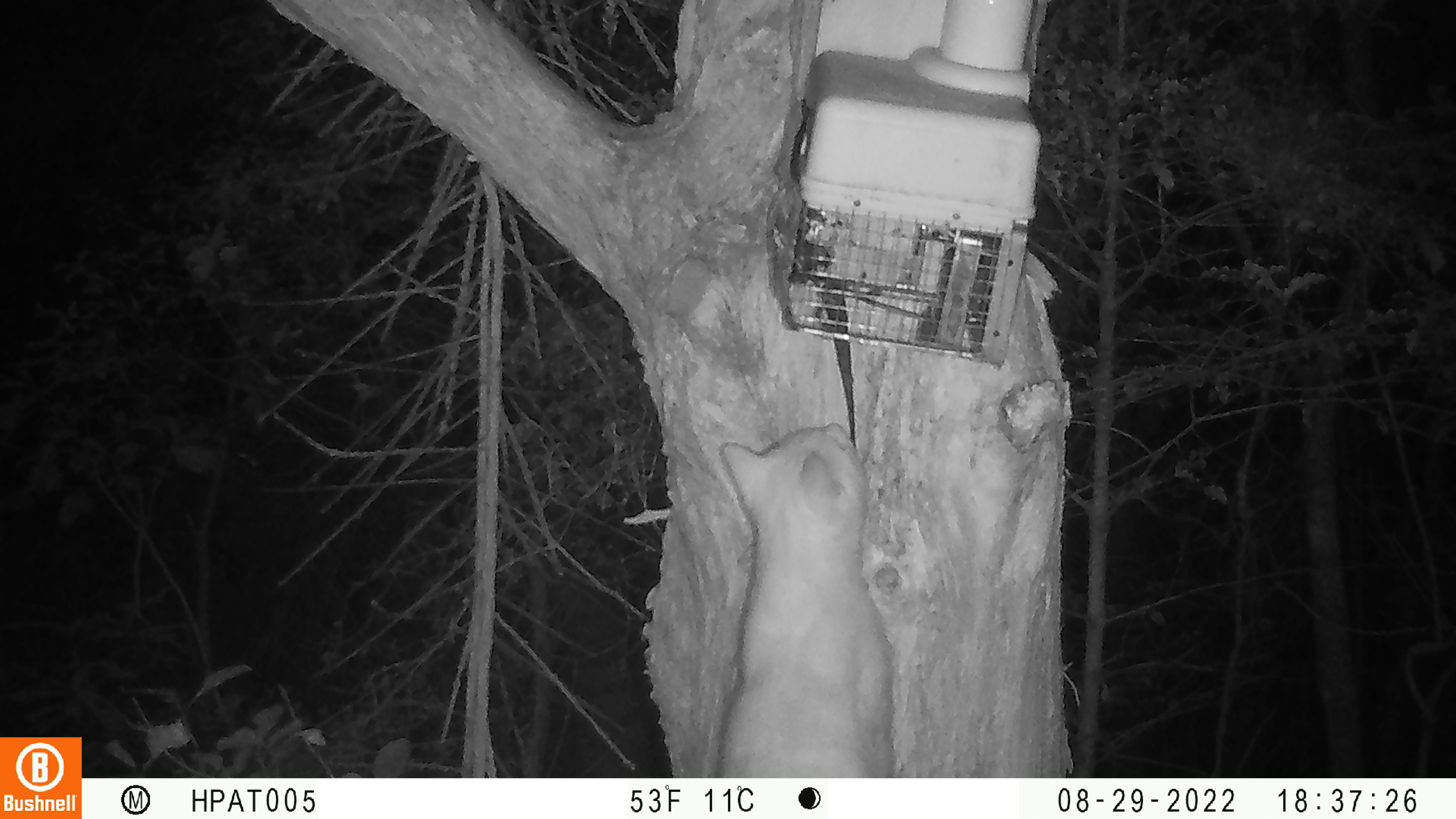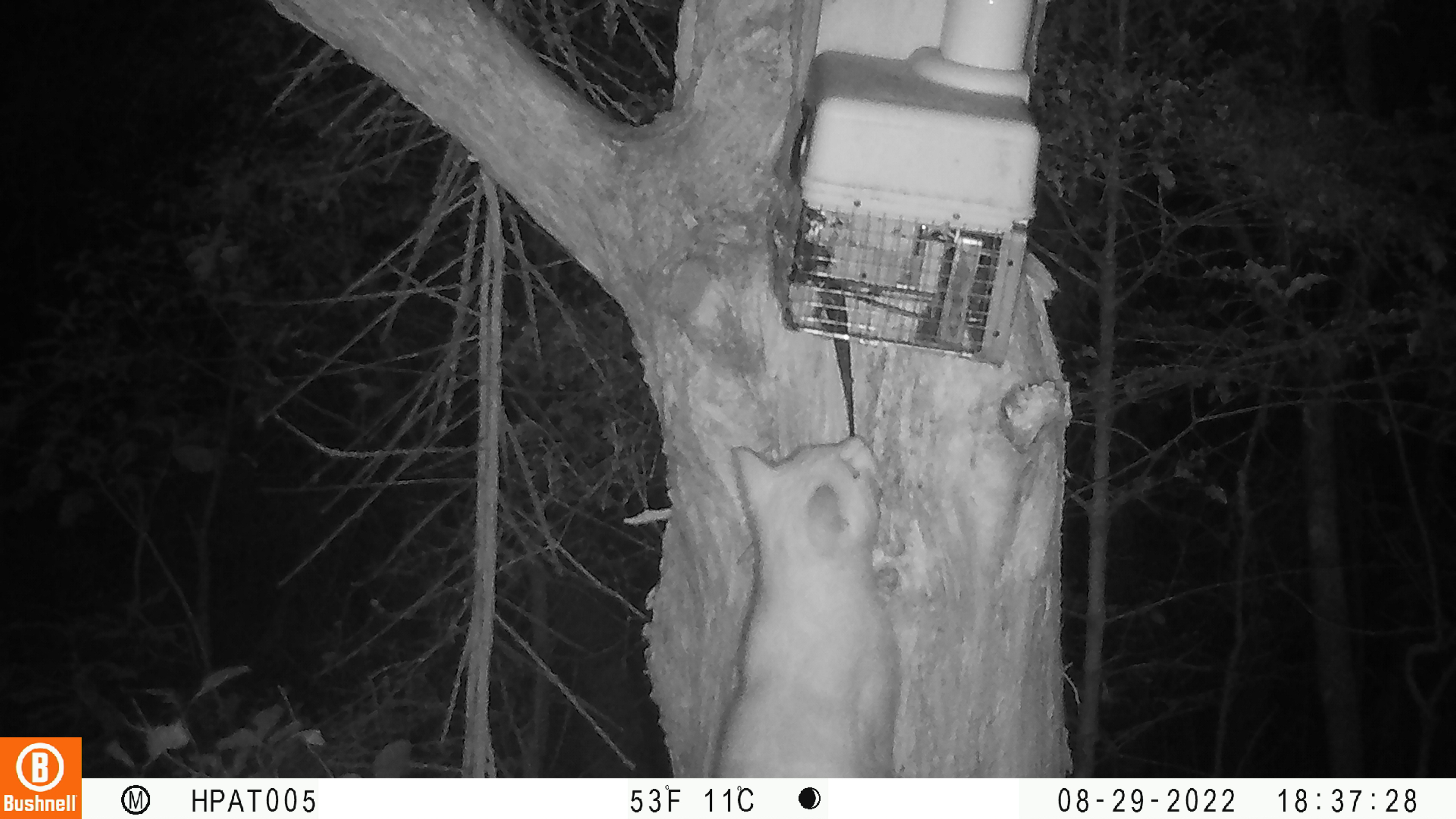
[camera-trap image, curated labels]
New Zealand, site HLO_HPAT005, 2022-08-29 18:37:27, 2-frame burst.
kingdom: Animalia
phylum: Chordata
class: Mammalia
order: Carnivora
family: Felidae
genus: Felis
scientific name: Felis catus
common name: domestic cat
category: cat